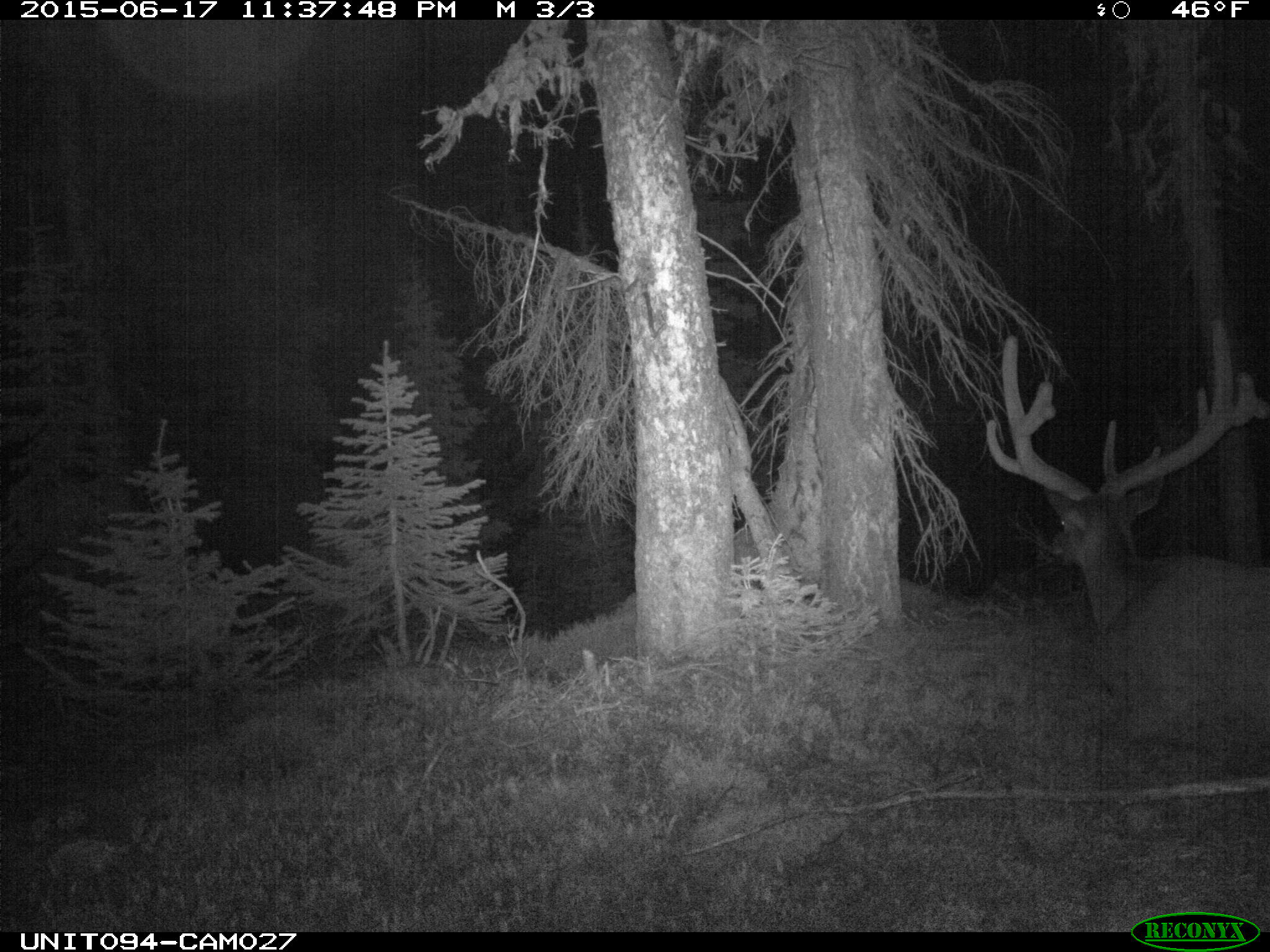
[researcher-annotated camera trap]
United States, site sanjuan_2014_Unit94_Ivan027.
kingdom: Animalia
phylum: Chordata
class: Mammalia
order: Artiodactyla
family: Cervidae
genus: Cervus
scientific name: Cervus elaphus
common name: red deer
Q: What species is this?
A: Cervus elaphus (red deer).